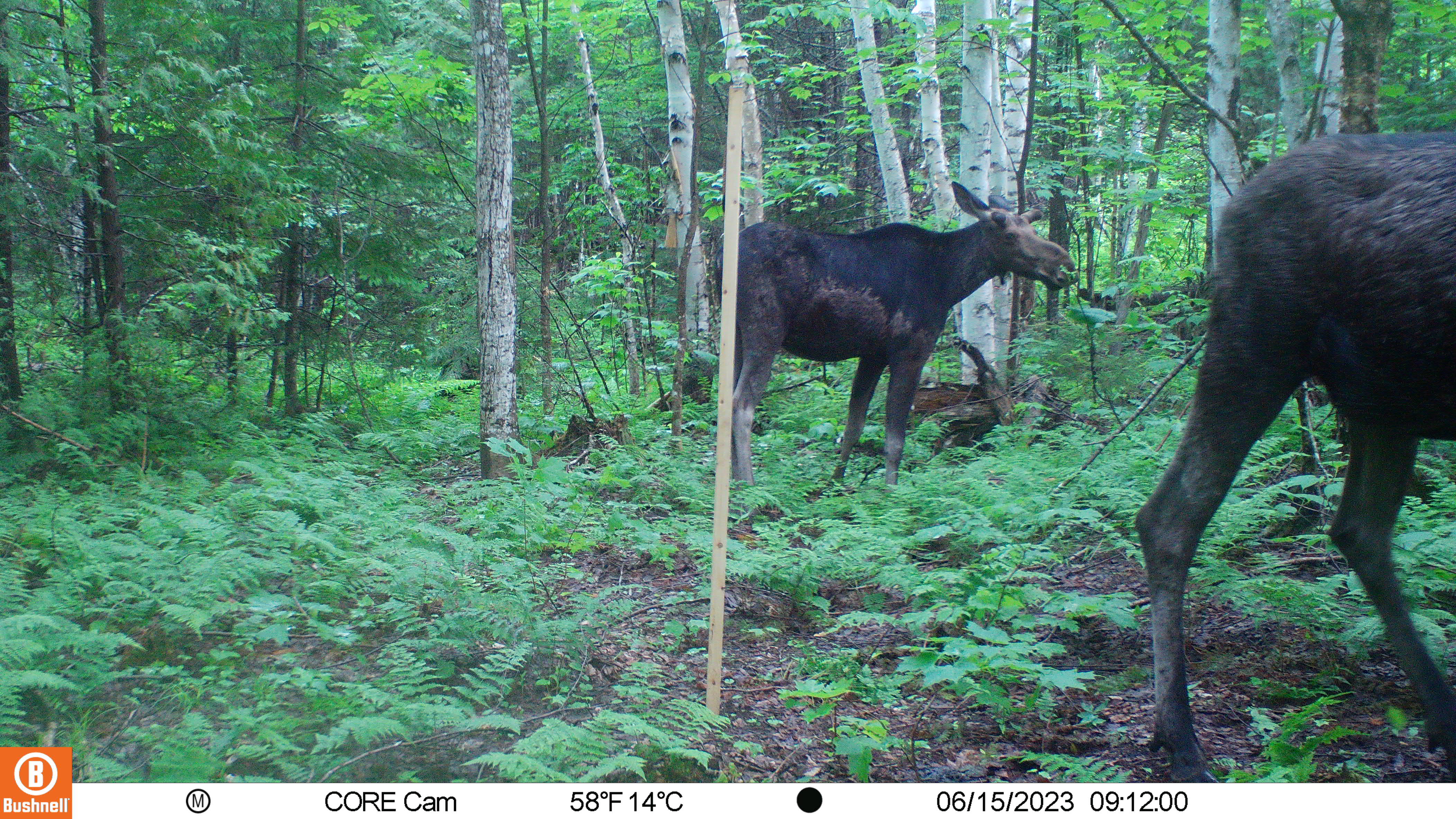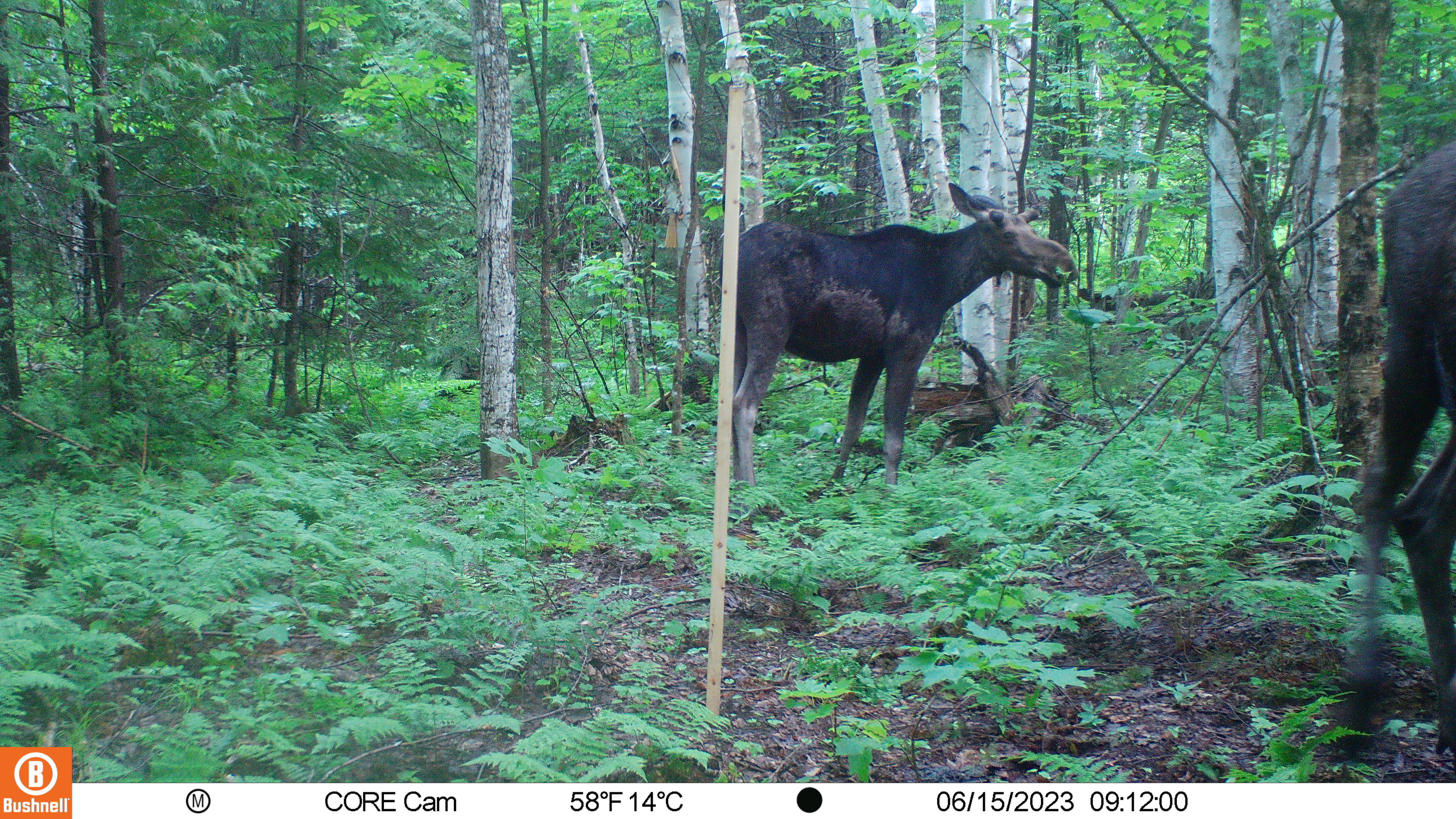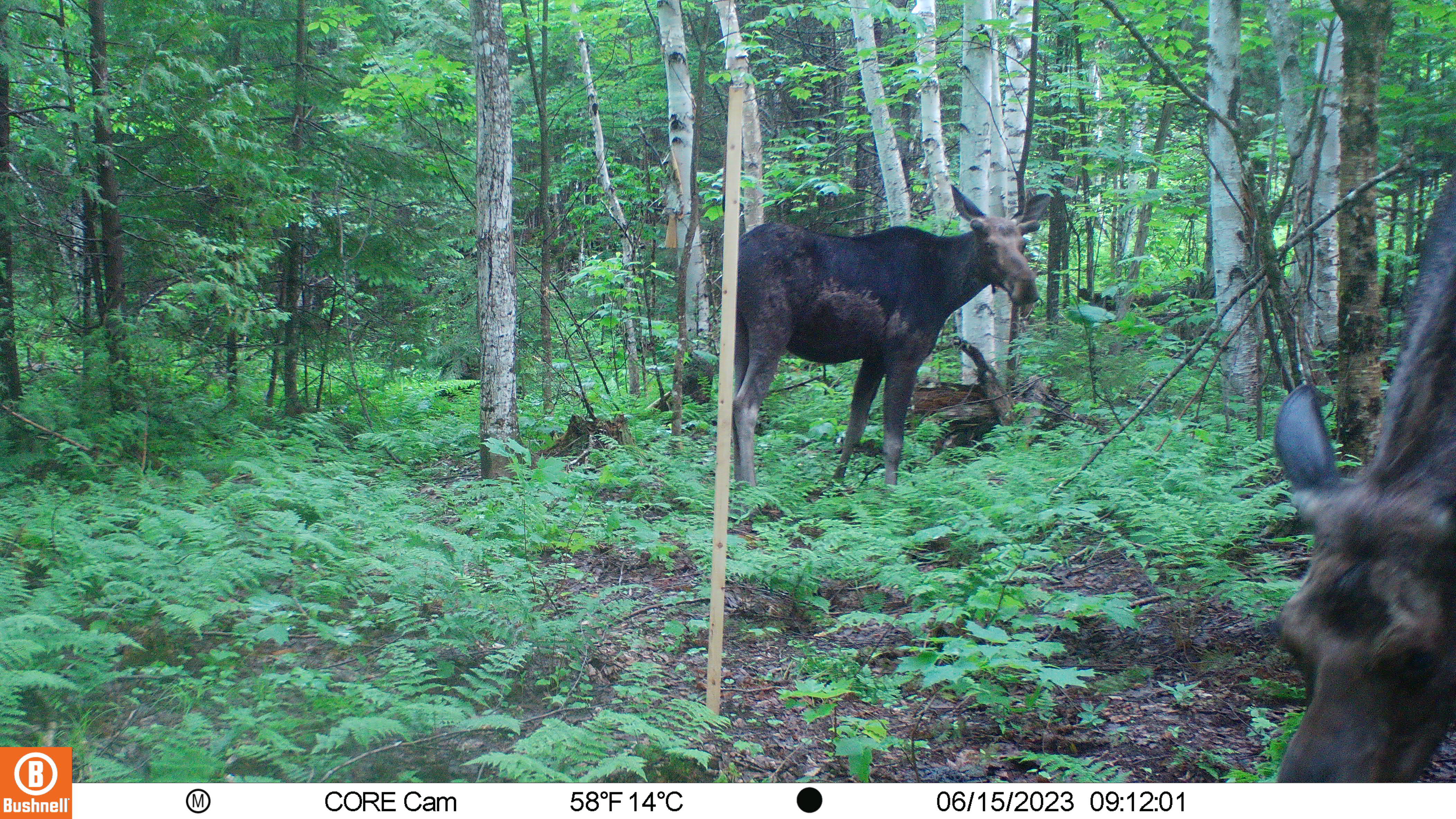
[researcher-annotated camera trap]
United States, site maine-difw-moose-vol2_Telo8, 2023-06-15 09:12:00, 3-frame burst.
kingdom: Animalia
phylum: Chordata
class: Mammalia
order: Artiodactyla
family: Cervidae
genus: Alces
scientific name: Alces alces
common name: moose